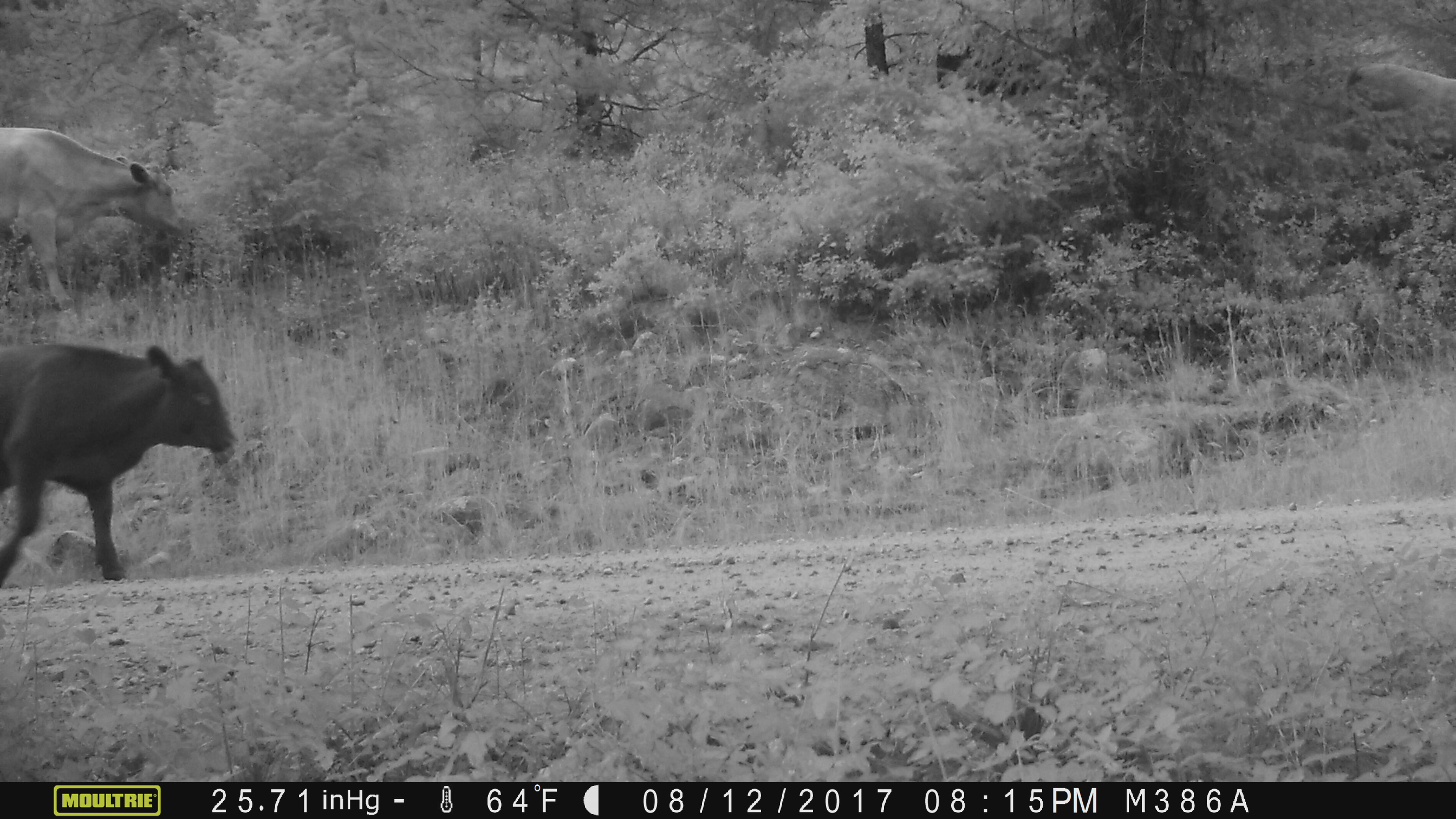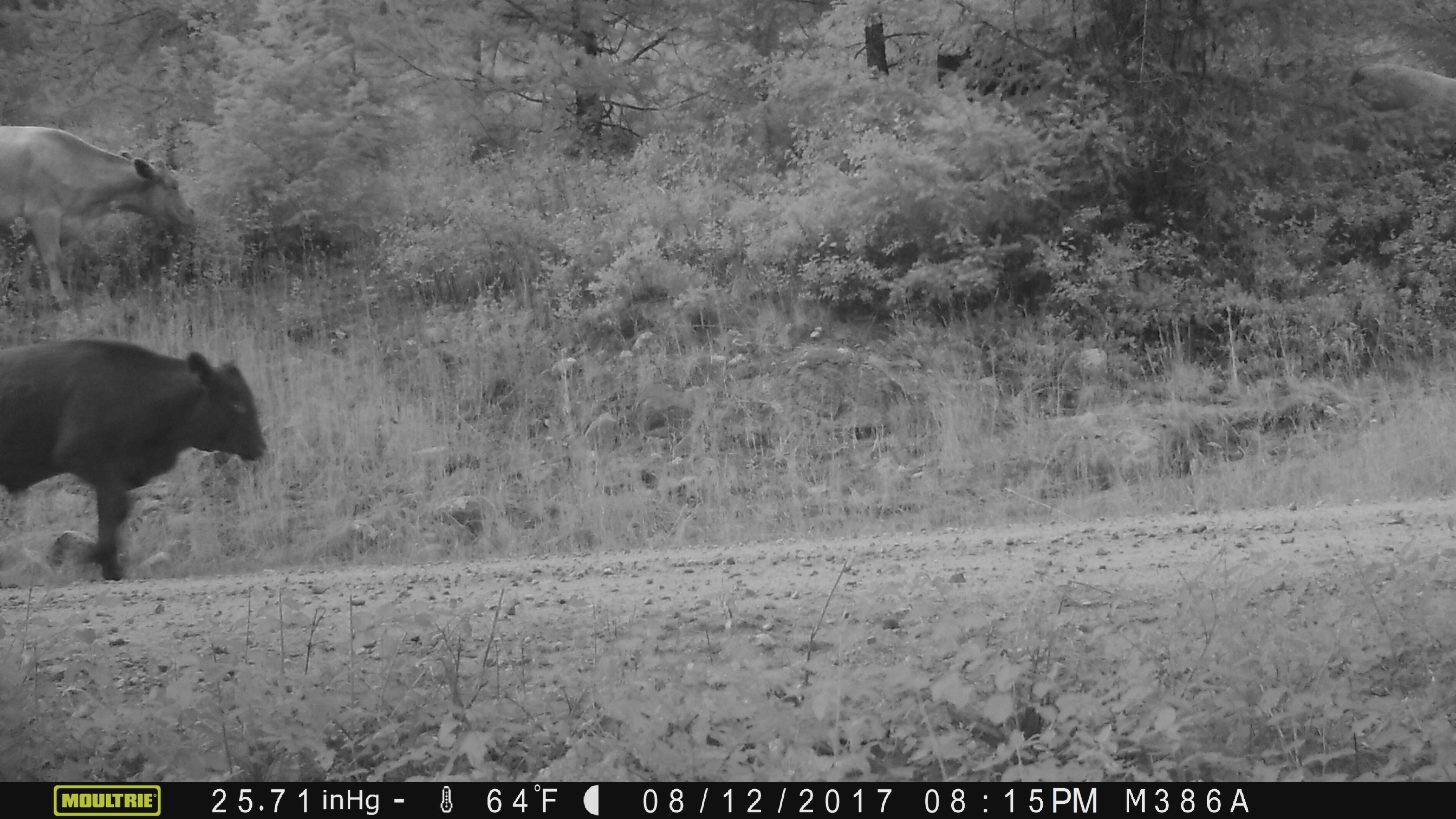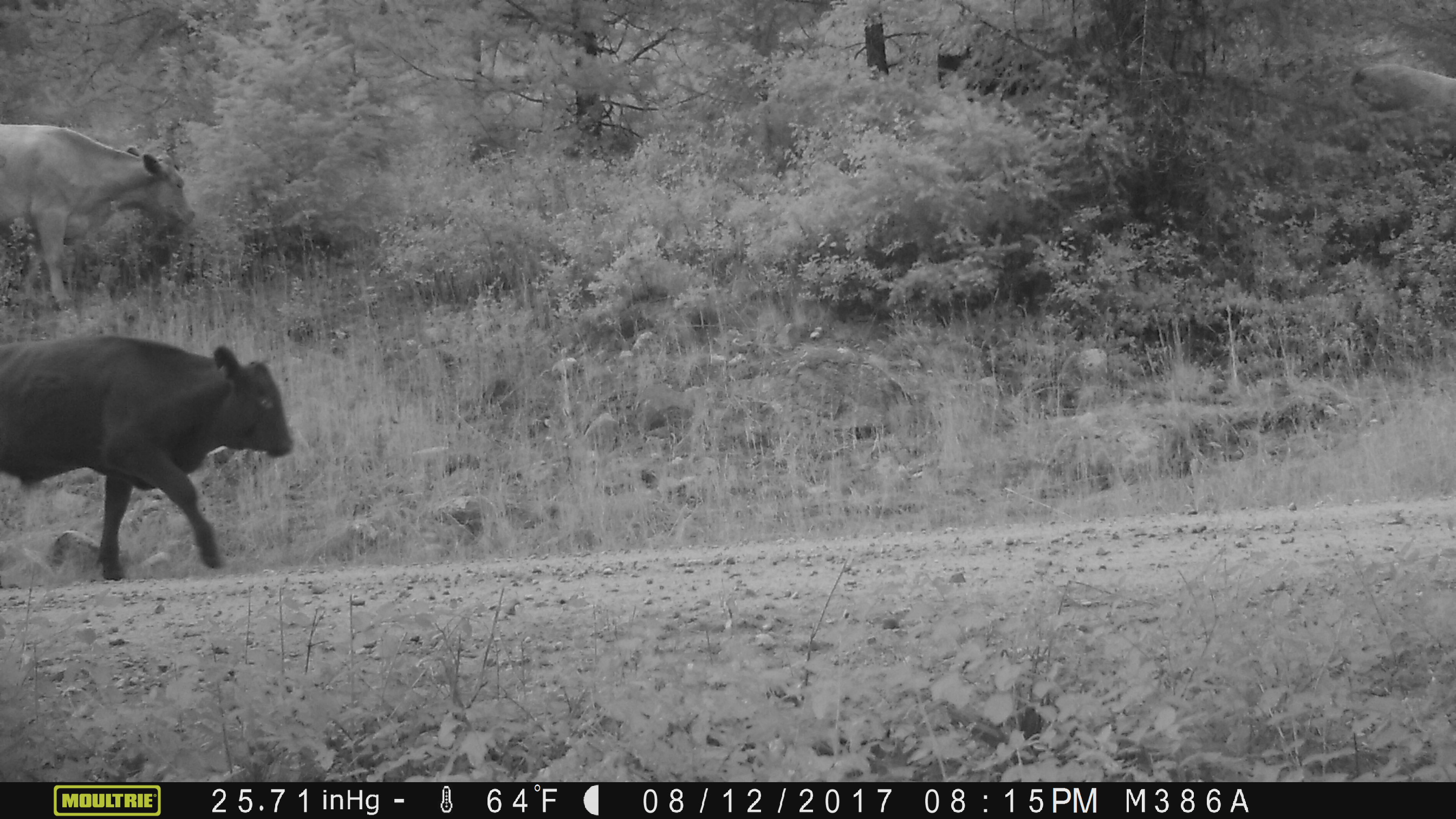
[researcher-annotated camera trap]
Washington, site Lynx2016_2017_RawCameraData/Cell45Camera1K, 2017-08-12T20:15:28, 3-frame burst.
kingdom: Animalia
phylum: Chordata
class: Mammalia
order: Artiodactyla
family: Bovidae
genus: Bos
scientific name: Bos taurus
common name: domestic cattle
Domestic cattle (Bos taurus). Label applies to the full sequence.